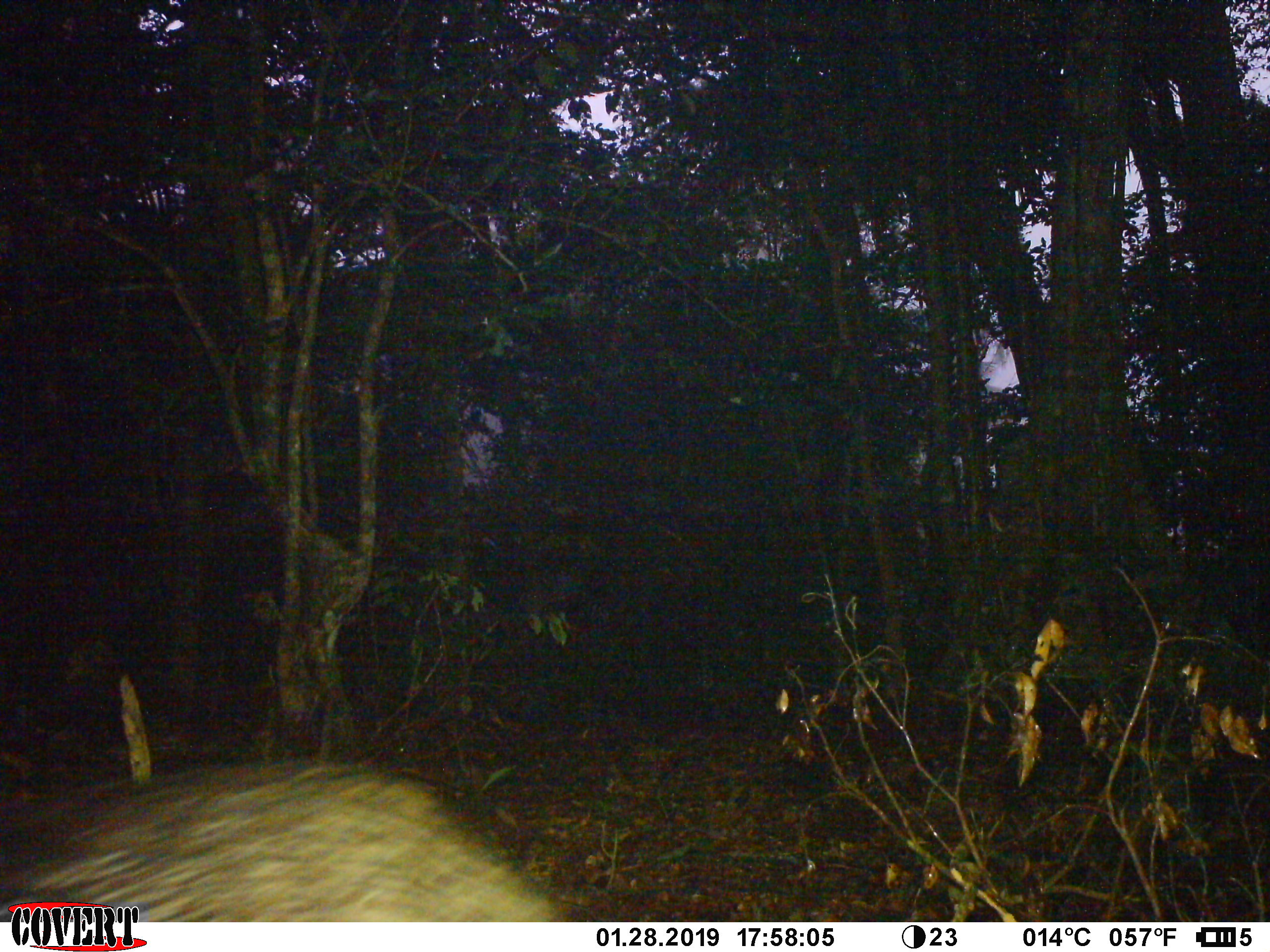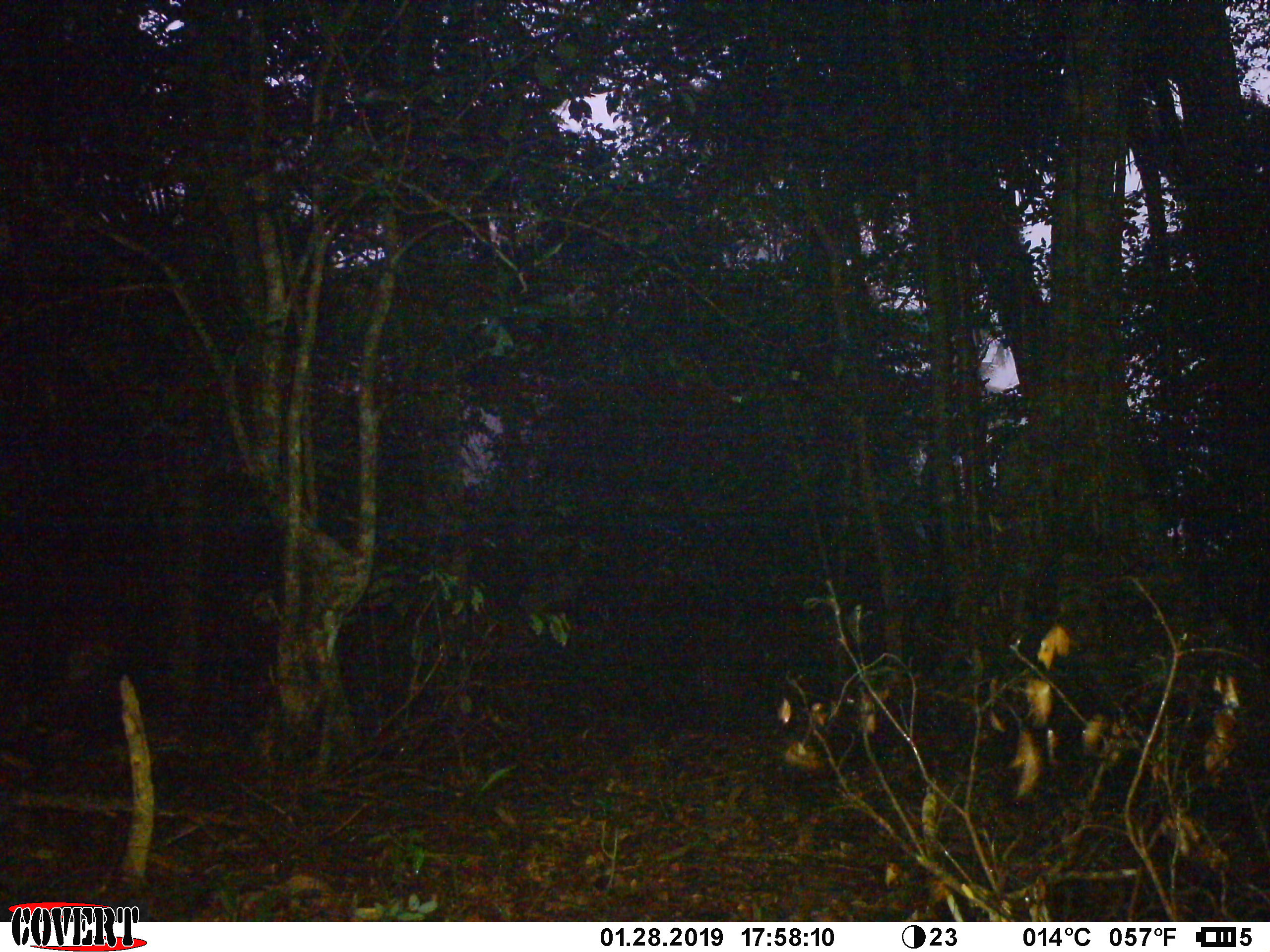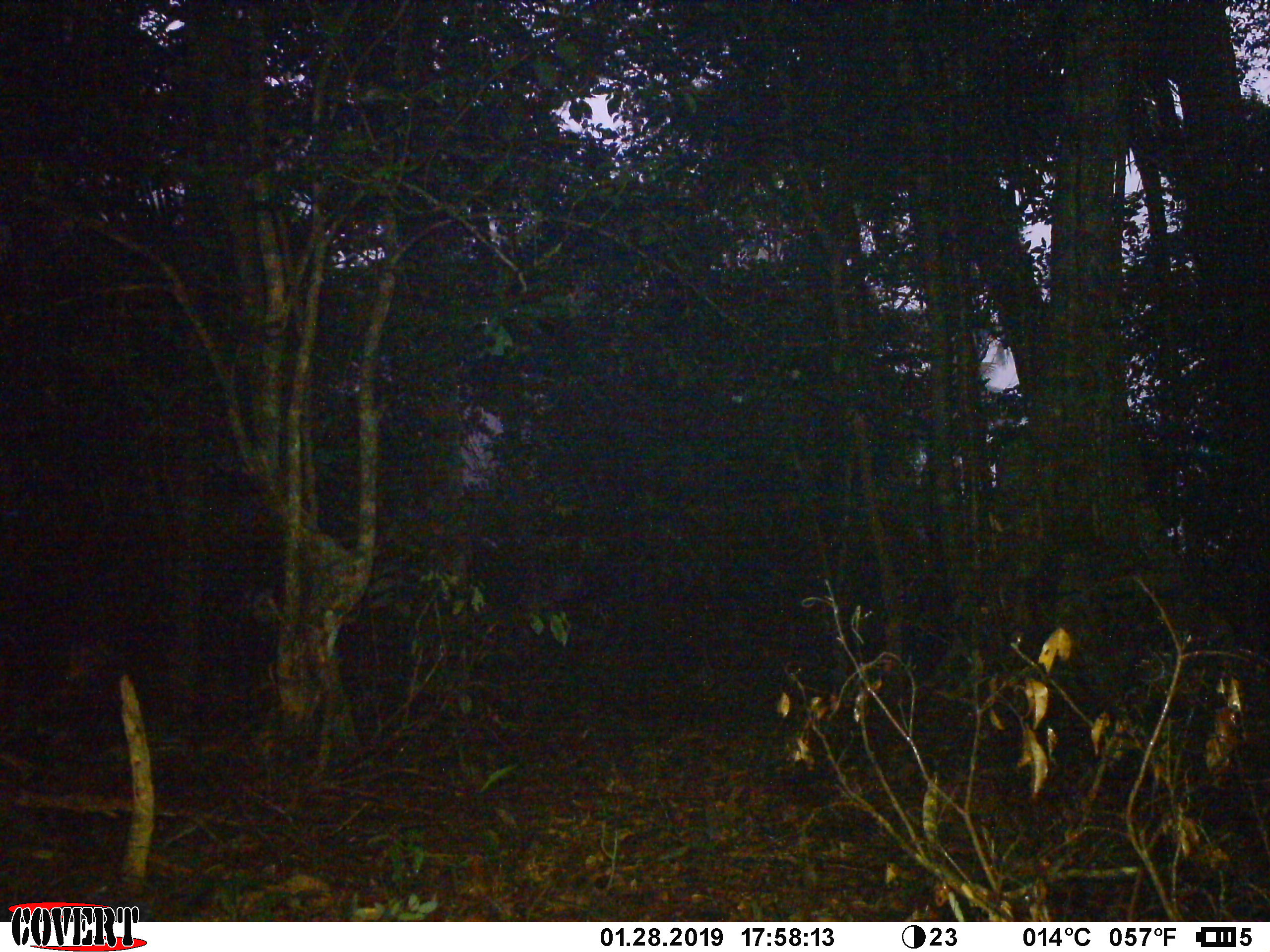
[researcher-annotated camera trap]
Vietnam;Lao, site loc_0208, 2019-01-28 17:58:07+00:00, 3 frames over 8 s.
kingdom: Animalia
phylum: Chordata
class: Mammalia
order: Artiodactyla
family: Suidae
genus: Sus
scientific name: Sus scrofa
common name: eurasian wild pig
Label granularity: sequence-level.